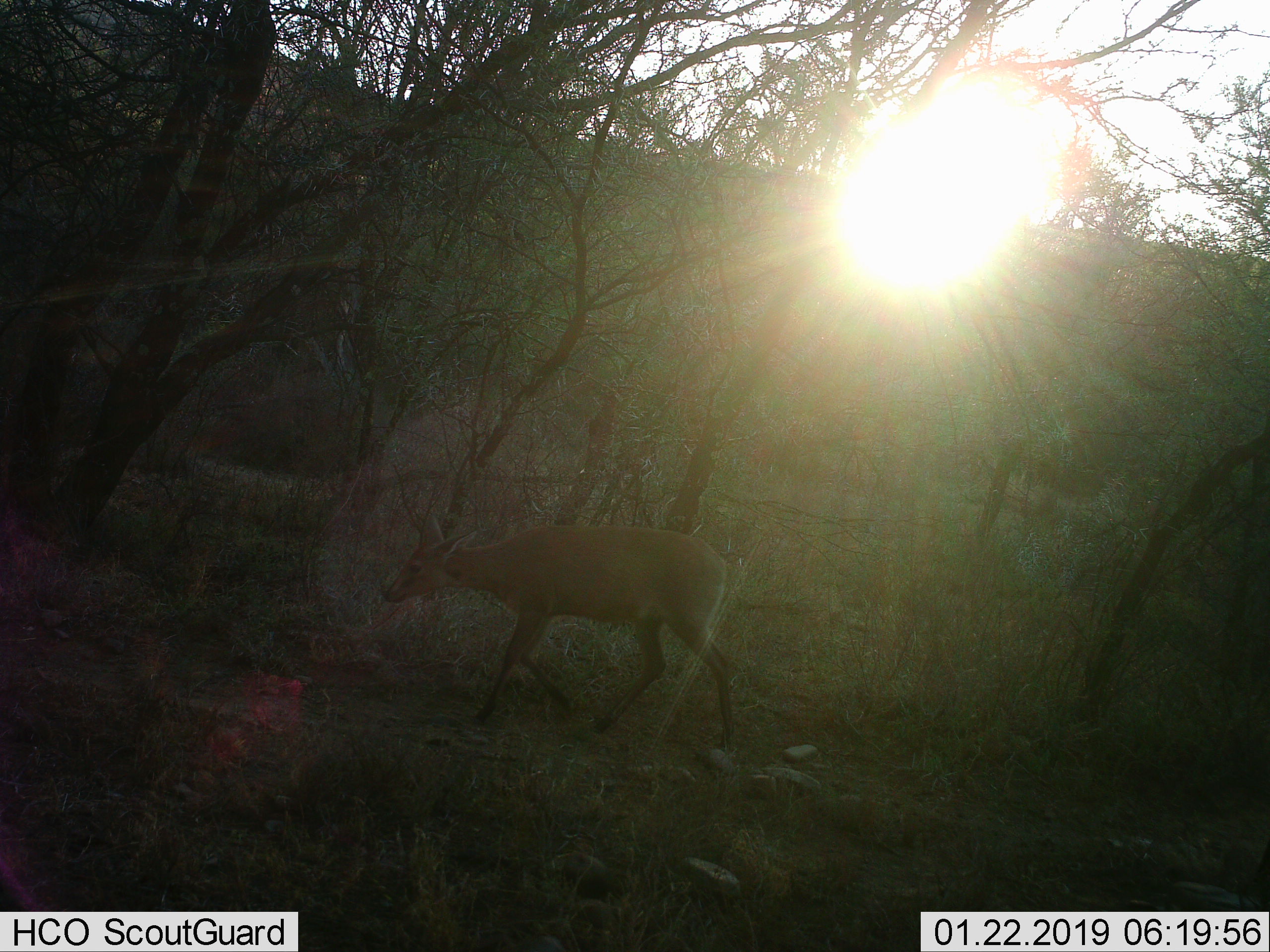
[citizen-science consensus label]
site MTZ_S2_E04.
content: unidentified animal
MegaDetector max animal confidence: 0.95